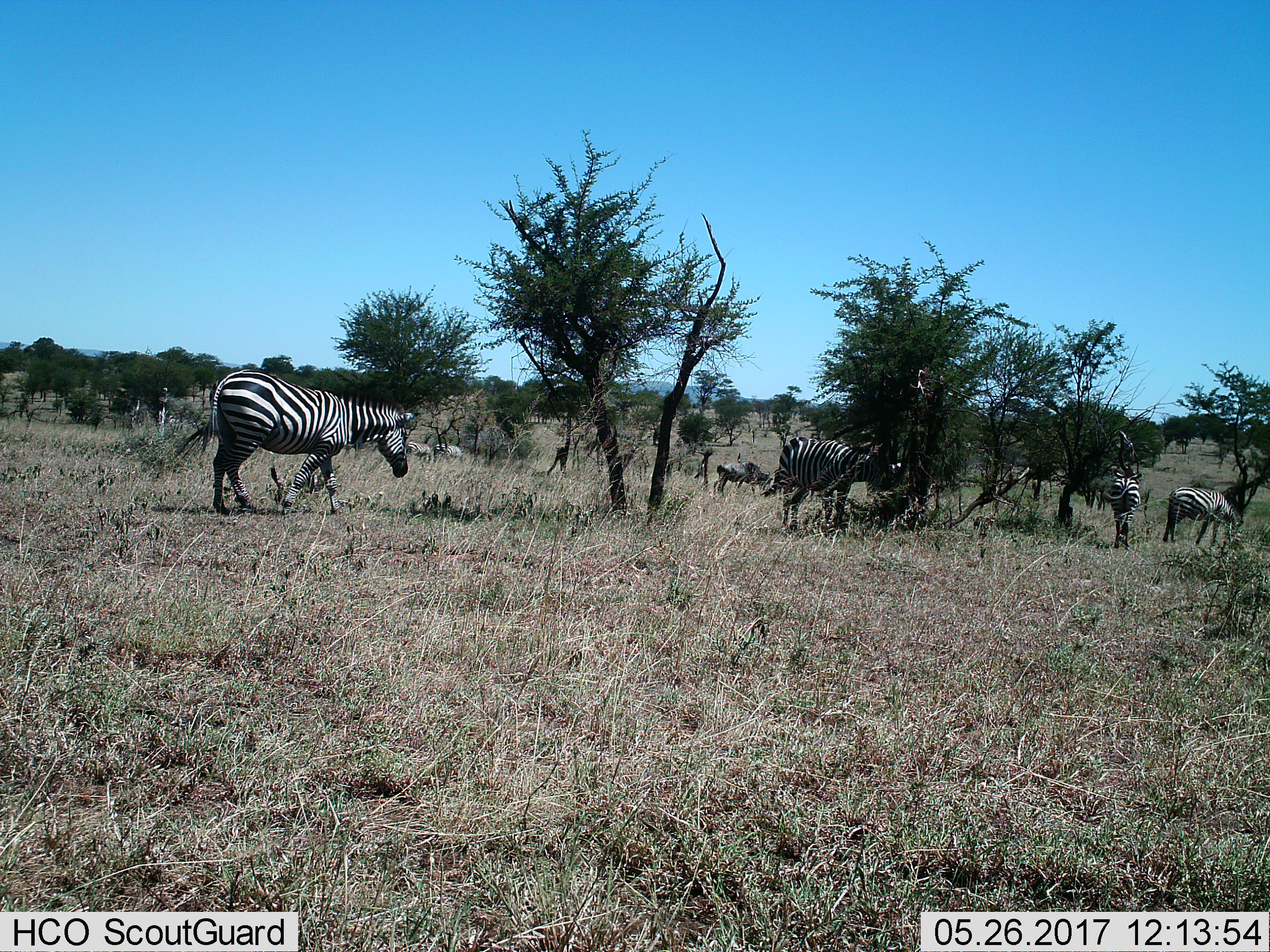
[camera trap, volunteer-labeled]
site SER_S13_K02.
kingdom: Animalia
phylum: Chordata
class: Mammalia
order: Perissodactyla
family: Equidae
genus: Equus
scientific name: Equus quagga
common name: plains zebra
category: zebraplains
Zebraplains (plains zebra) (Equus quagga), count 7. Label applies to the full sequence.